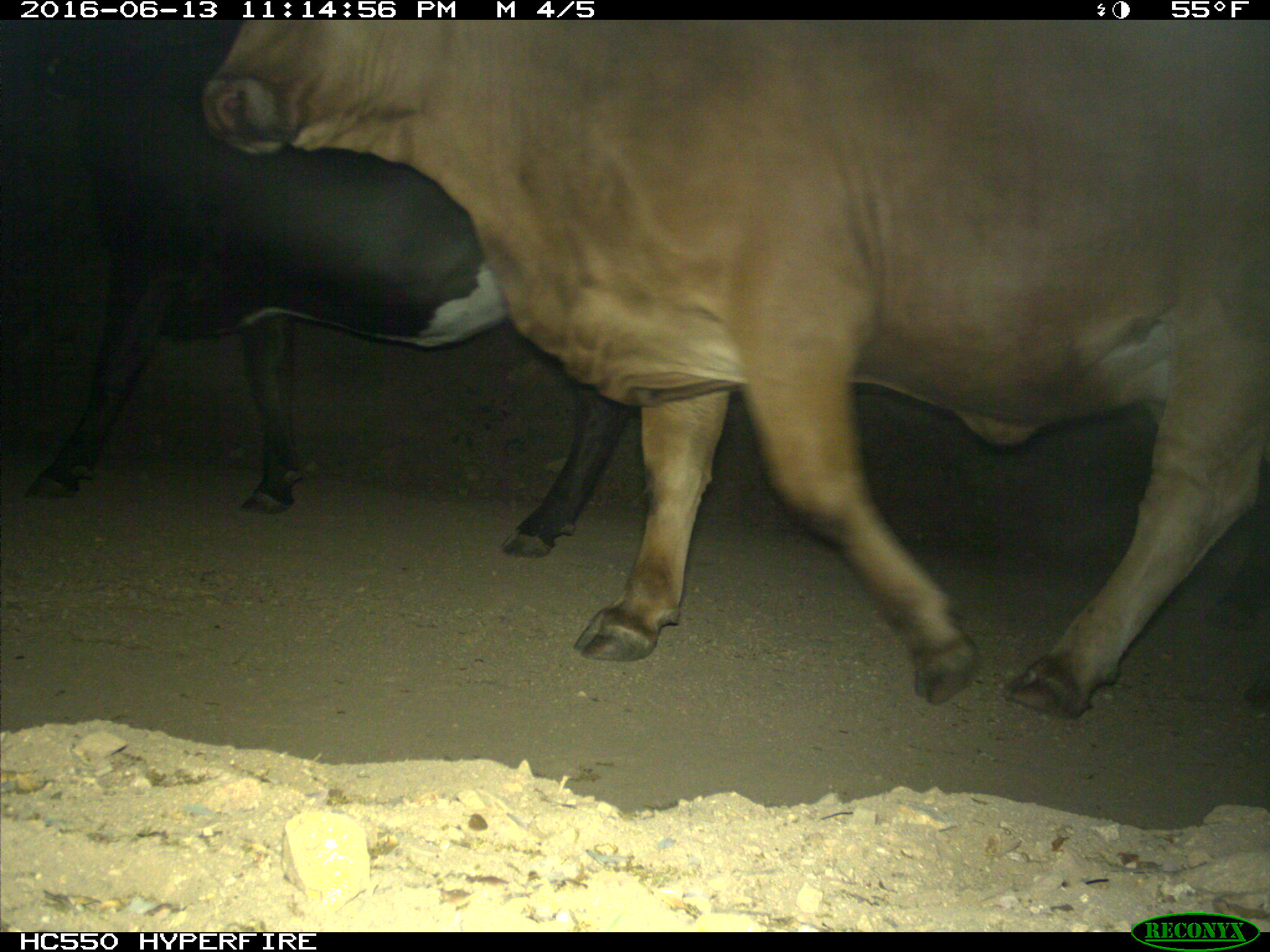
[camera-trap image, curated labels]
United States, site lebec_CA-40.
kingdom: Animalia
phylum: Chordata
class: Mammalia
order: Artiodactyla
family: Bovidae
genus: Bos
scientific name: Bos taurus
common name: domestic cow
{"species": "Bos taurus (domestic cow)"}